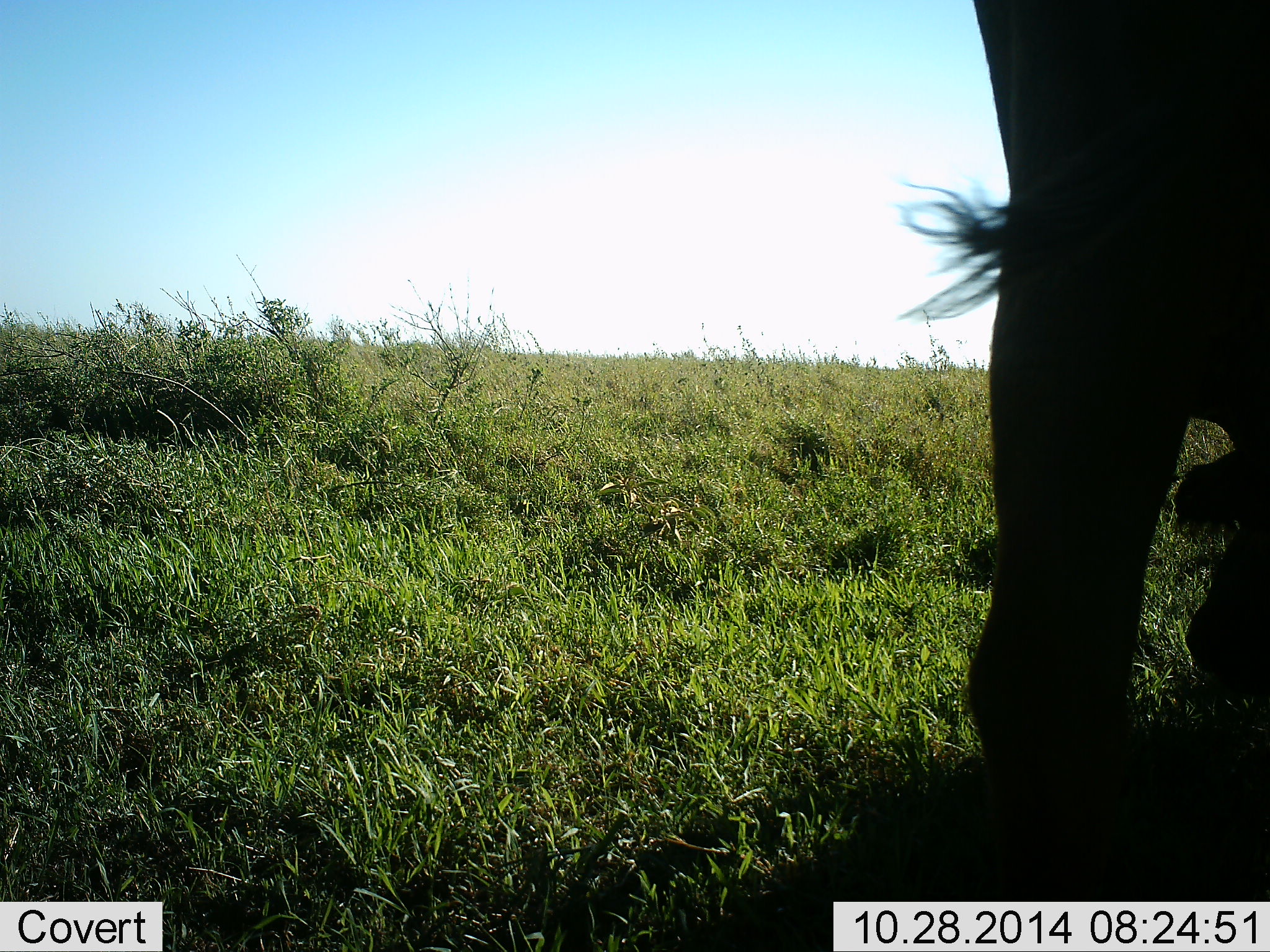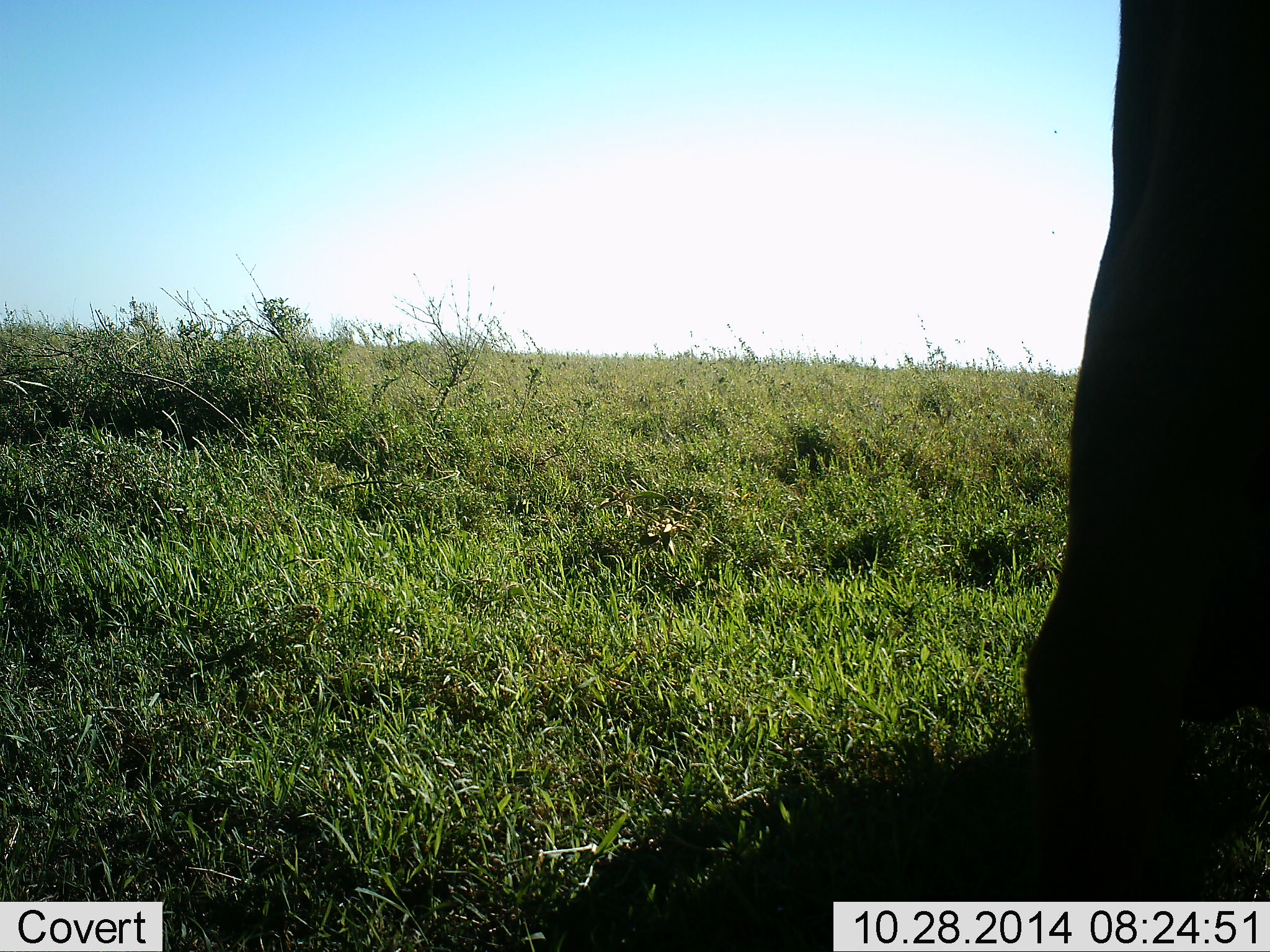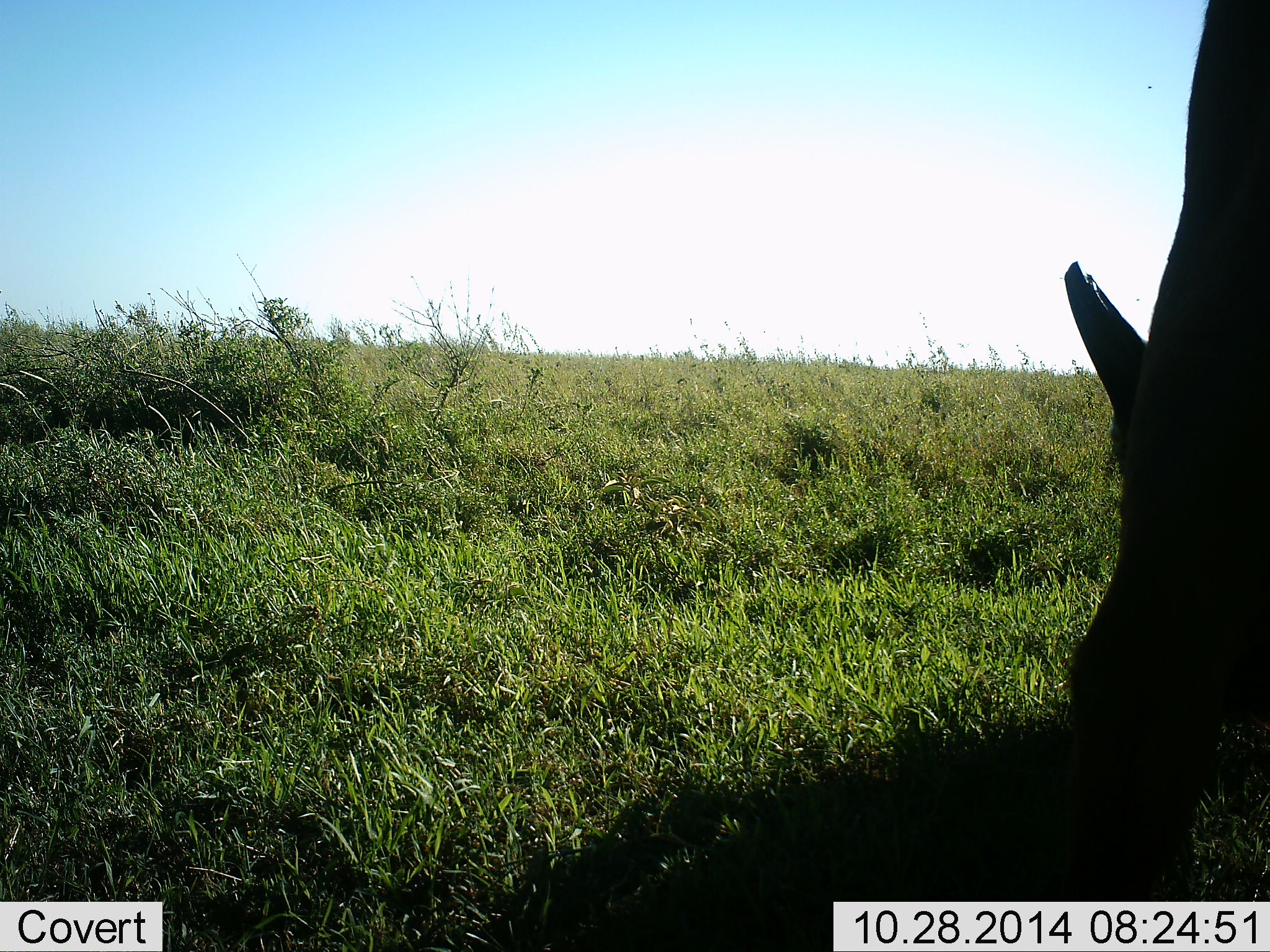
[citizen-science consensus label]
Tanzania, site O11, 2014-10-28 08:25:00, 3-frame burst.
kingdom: Animalia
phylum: Chordata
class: Mammalia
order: Artiodactyla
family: Bovidae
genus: Connochaetes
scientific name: Connochaetes taurinus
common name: blue wildebeest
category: wildebeest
Wildebeest (blue wildebeest) (Connochaetes taurinus), count 1. Behavior (volunteer vote fractions): standing 22%, resting 0%, moving 11%, interacting 0%. Young present (vote fraction): 0%. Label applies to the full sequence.